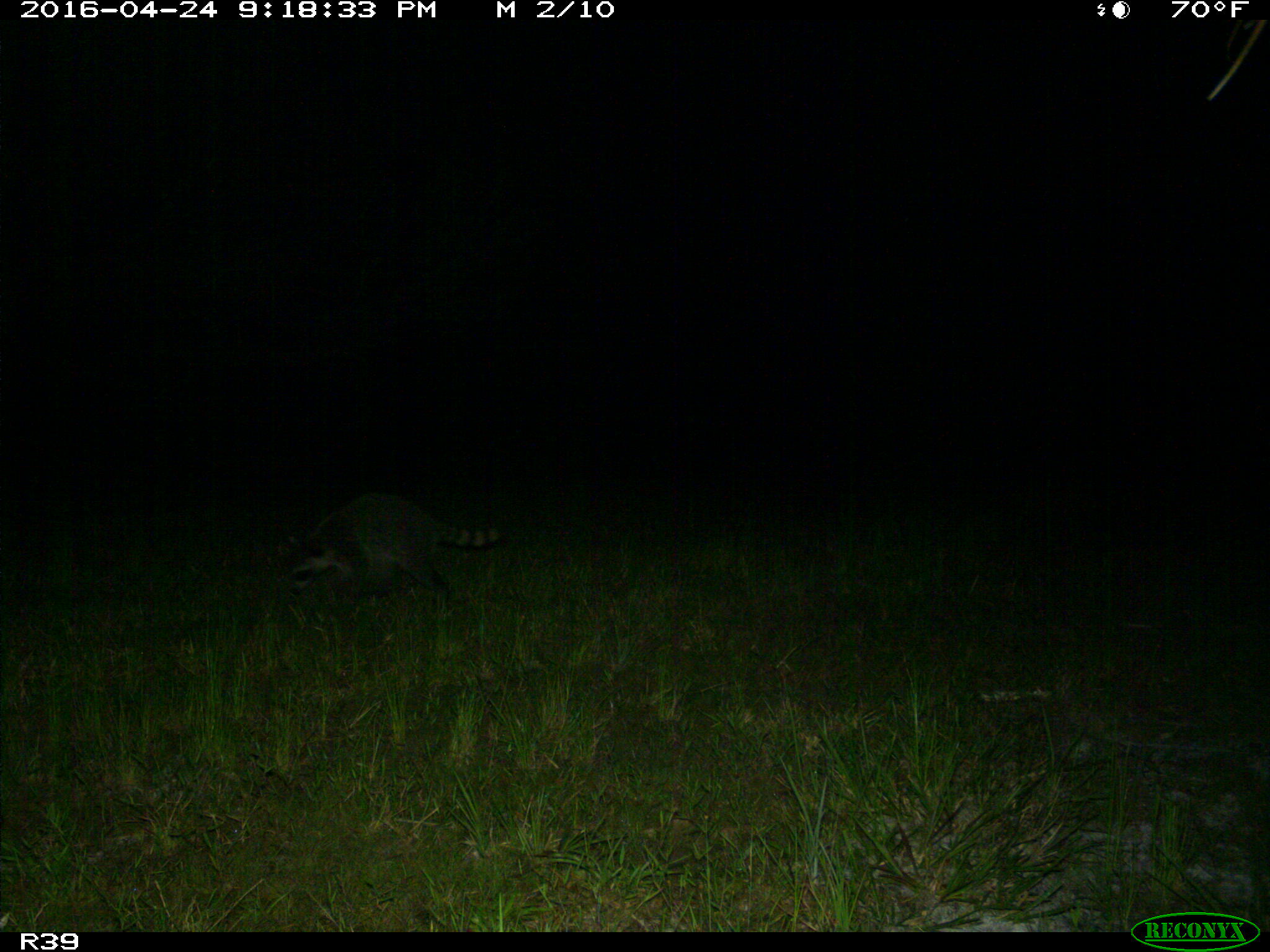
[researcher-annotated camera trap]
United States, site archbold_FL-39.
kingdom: Animalia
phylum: Chordata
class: Mammalia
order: Carnivora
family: Procyonidae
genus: Procyon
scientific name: Procyon lotor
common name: common raccoon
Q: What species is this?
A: Procyon lotor (common raccoon).